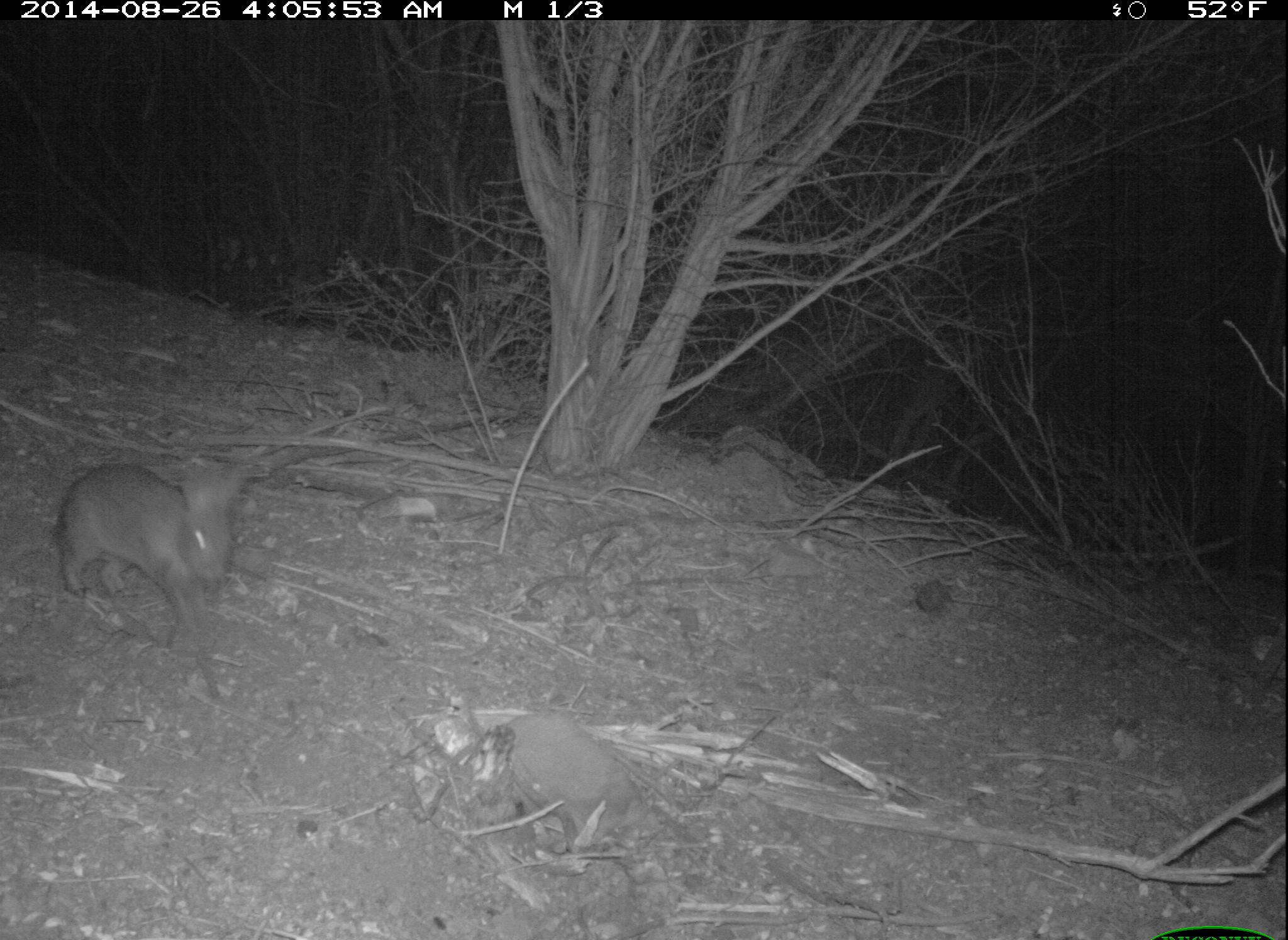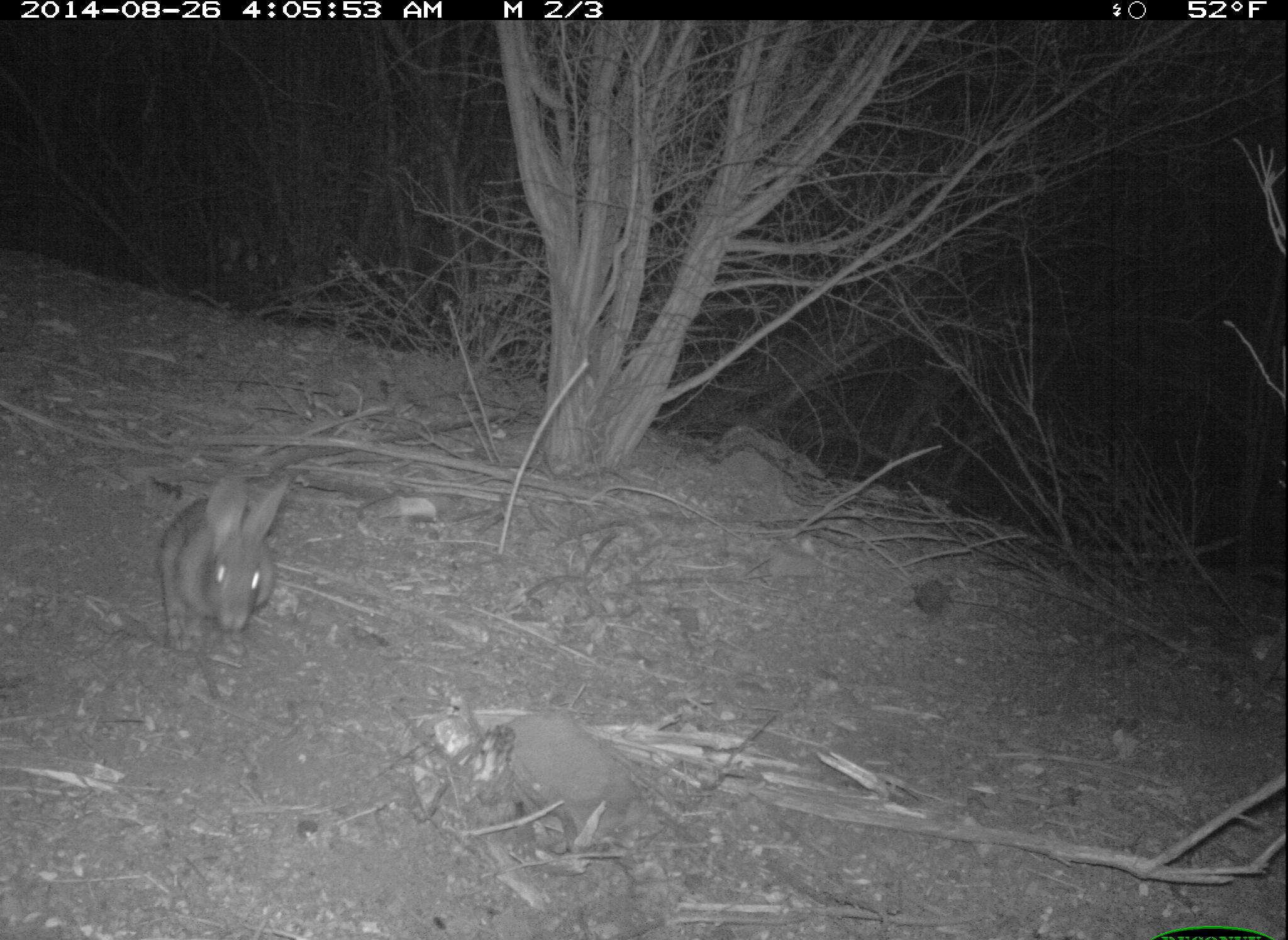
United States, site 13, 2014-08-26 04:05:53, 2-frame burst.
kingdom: Animalia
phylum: Chordata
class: Mammalia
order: Lagomorpha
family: Leporidae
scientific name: Leporidae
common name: rabbits and hares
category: rabbit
Rabbit (rabbits and hares) (Leporidae).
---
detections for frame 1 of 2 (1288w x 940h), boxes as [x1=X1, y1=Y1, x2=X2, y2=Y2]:
rabbit: [x1=57, y1=461, x2=248, y2=632]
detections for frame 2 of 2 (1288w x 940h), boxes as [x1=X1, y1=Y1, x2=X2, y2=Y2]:
rabbit: [x1=158, y1=476, x2=287, y2=656]